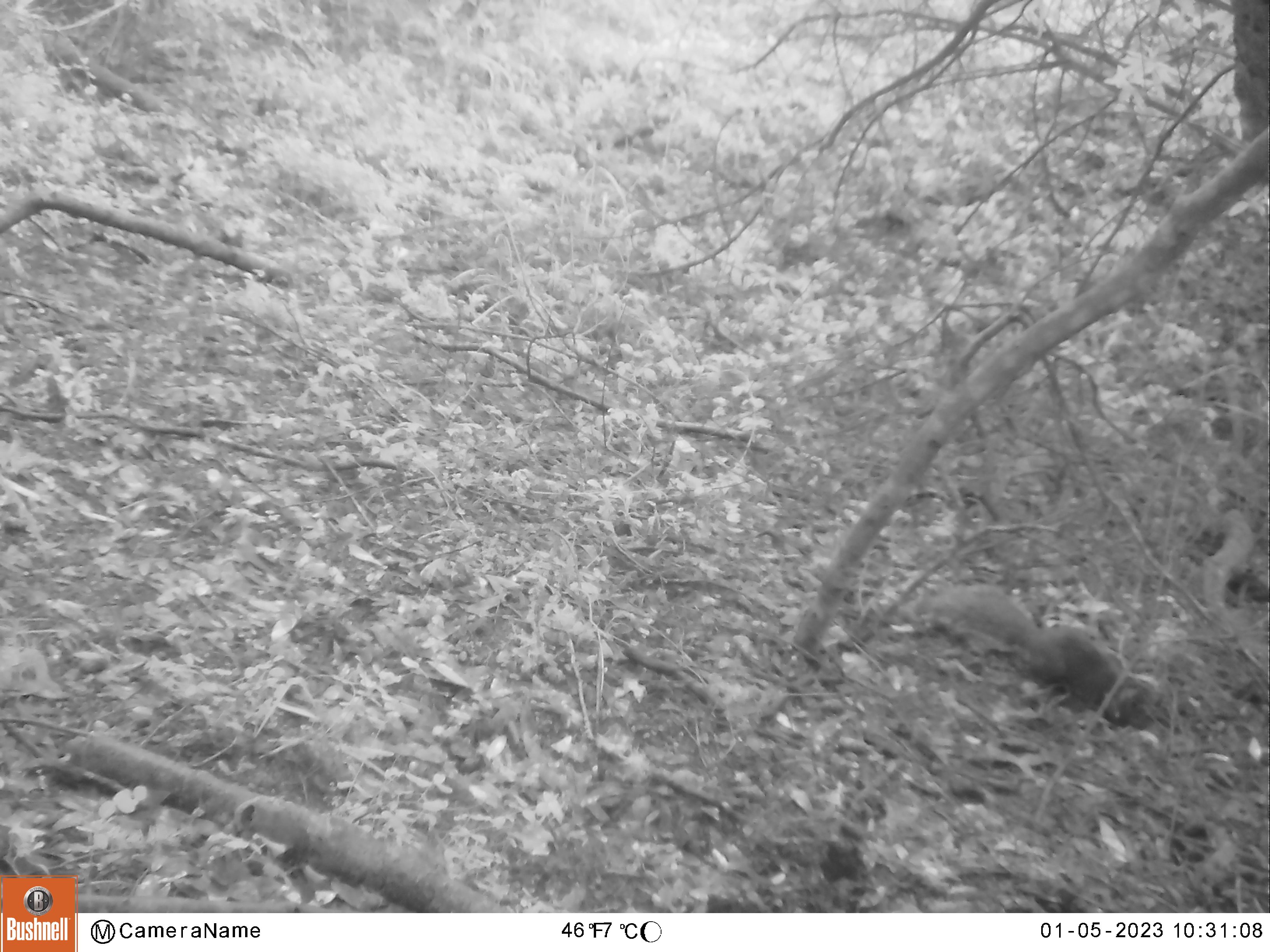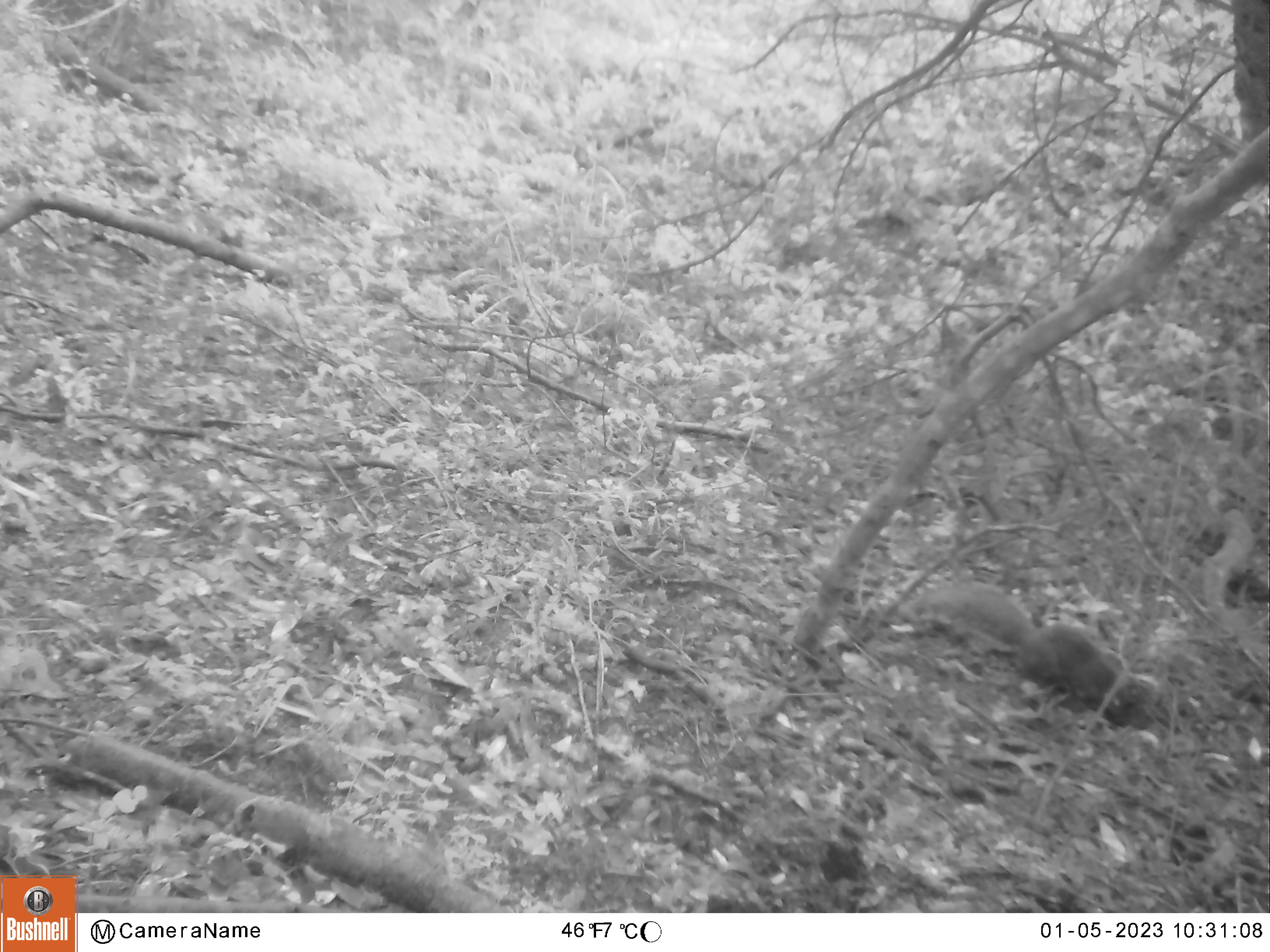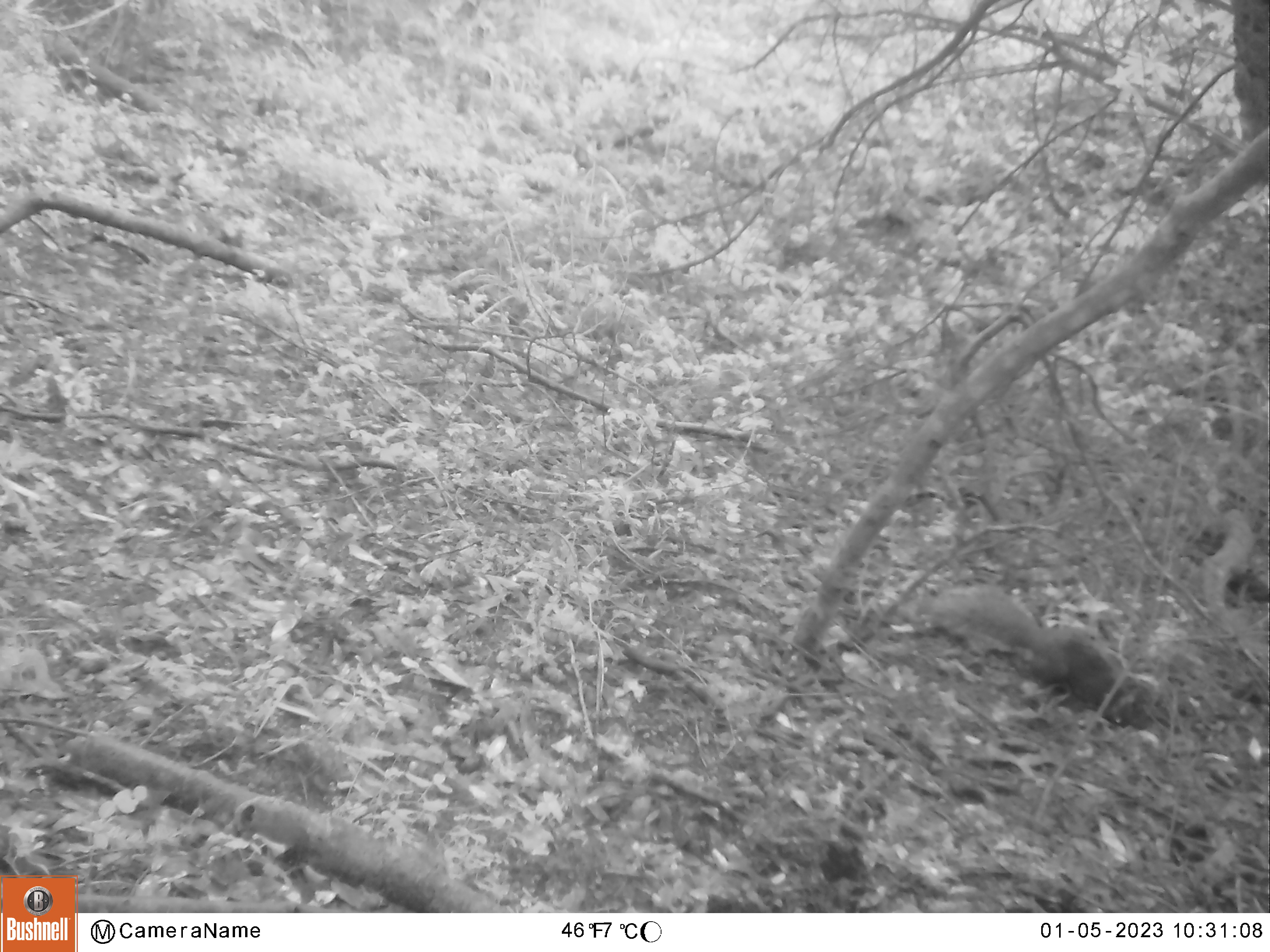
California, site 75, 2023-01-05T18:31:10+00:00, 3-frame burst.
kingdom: Animalia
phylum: Chordata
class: Mammalia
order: Rodentia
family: Sciuridae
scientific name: Sciuridae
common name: squirrel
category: unknown squirrel